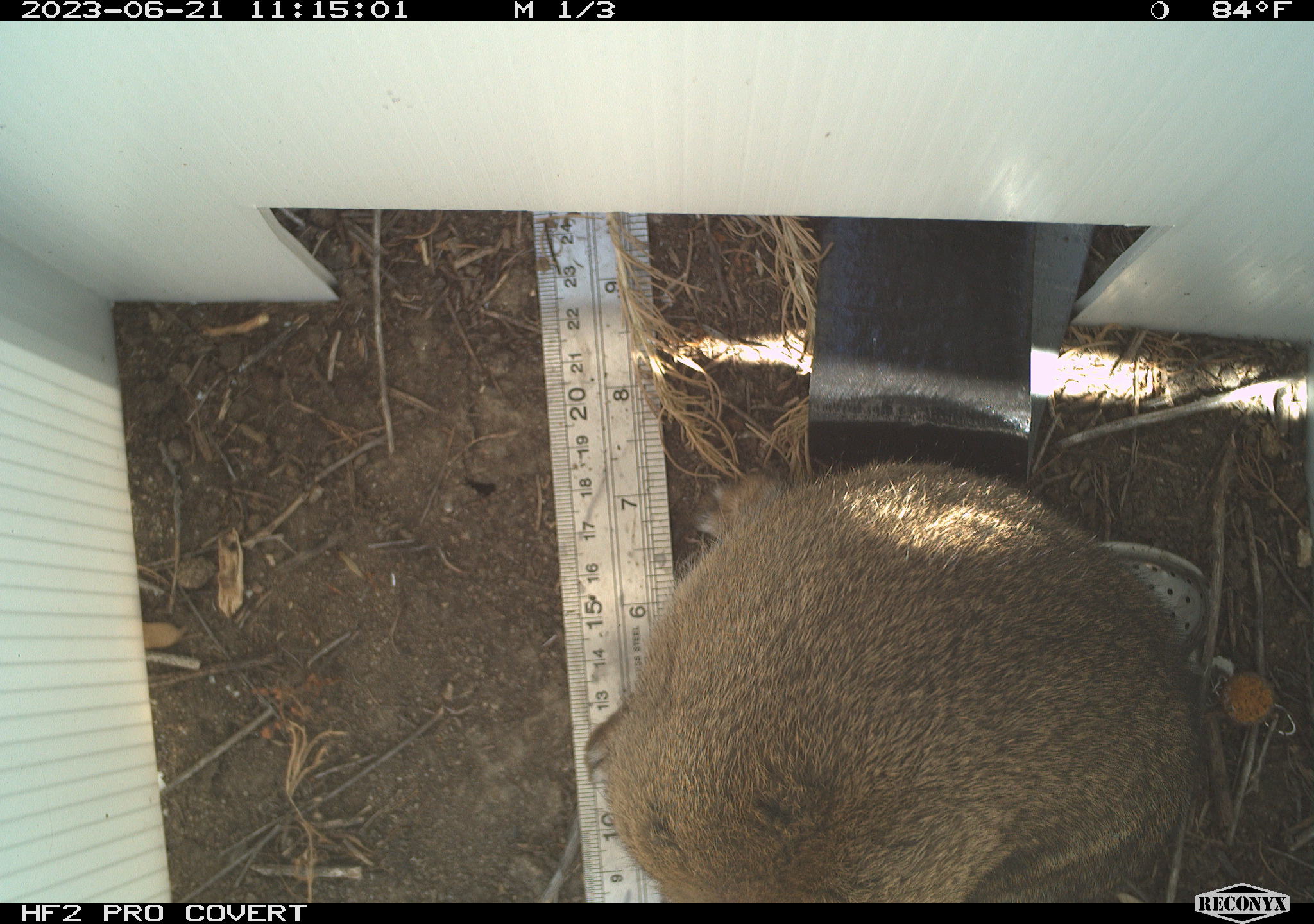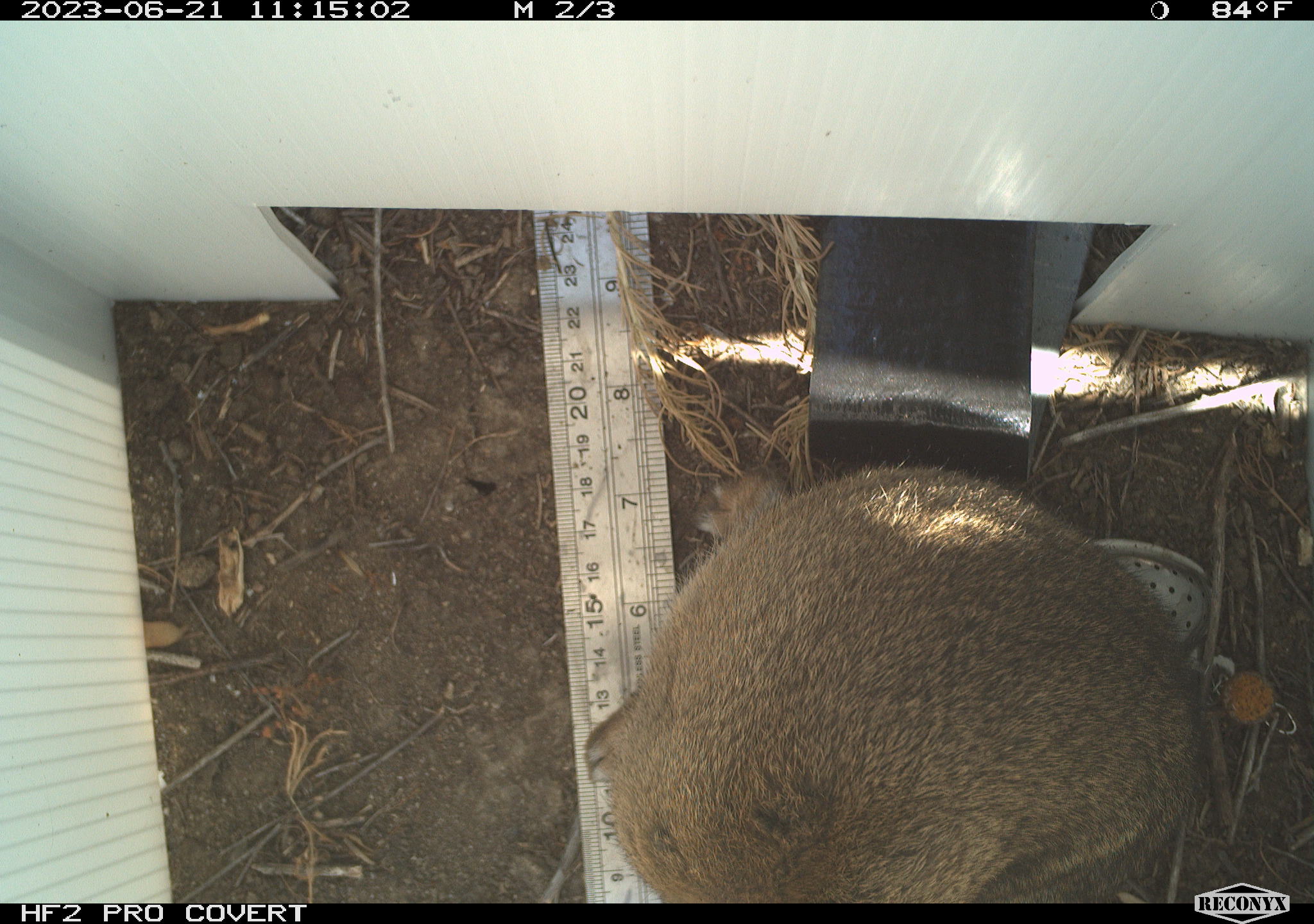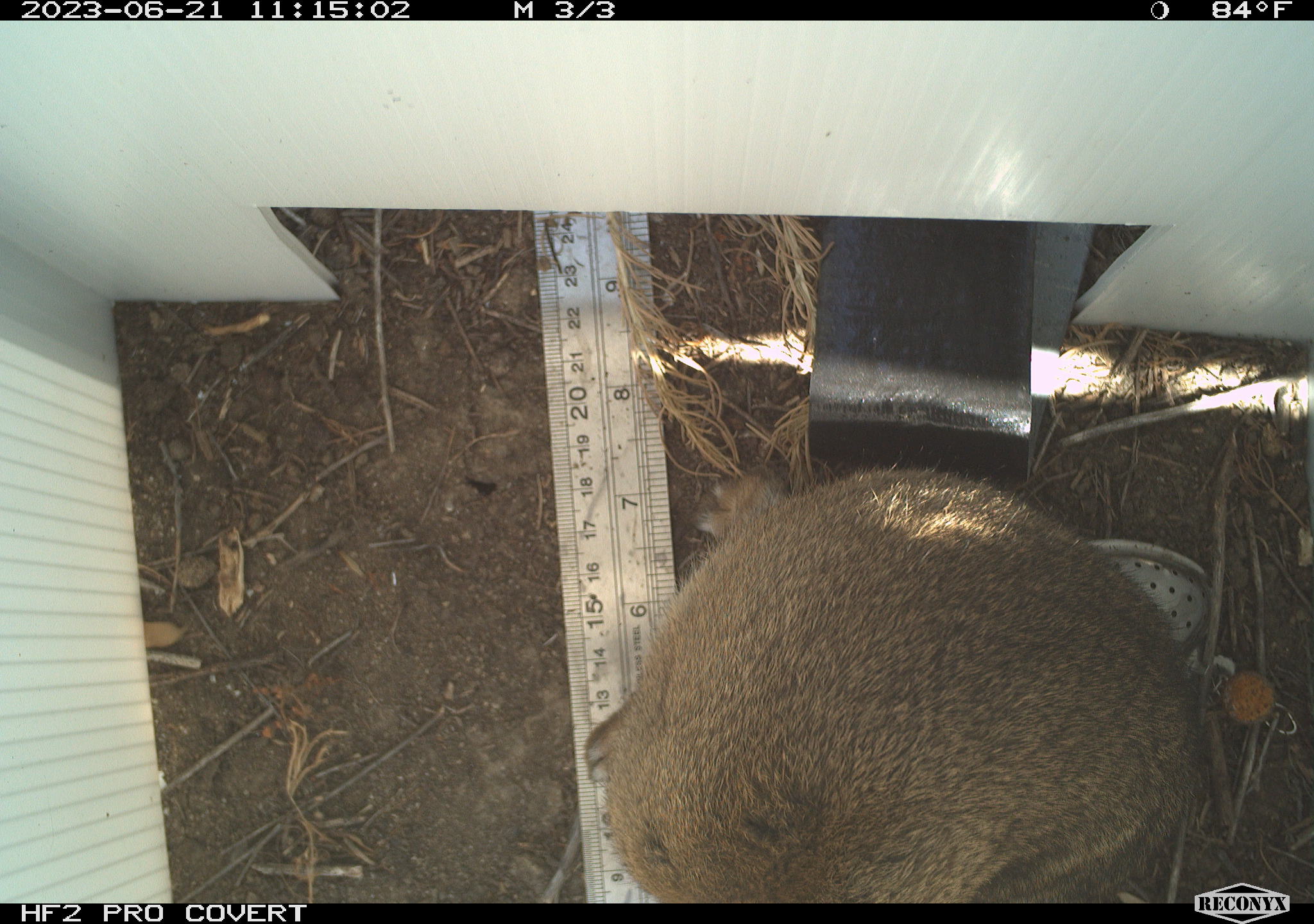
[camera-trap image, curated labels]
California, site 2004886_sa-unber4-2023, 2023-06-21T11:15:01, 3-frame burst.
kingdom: Animalia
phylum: Chordata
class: Mammalia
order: Lagomorpha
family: Leporidae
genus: Sylvilagus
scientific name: Sylvilagus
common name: cottontail rabbits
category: sylvilagus species